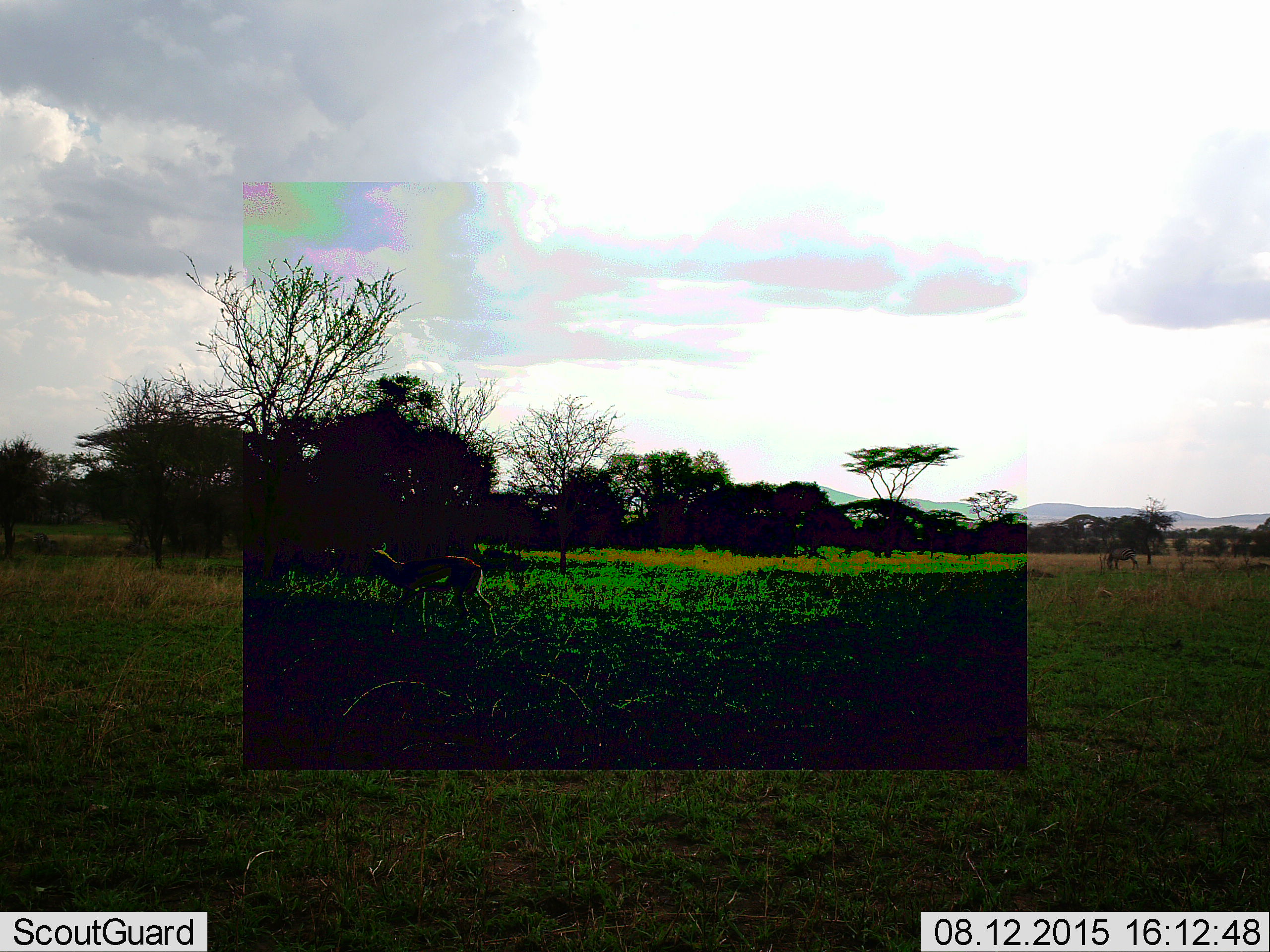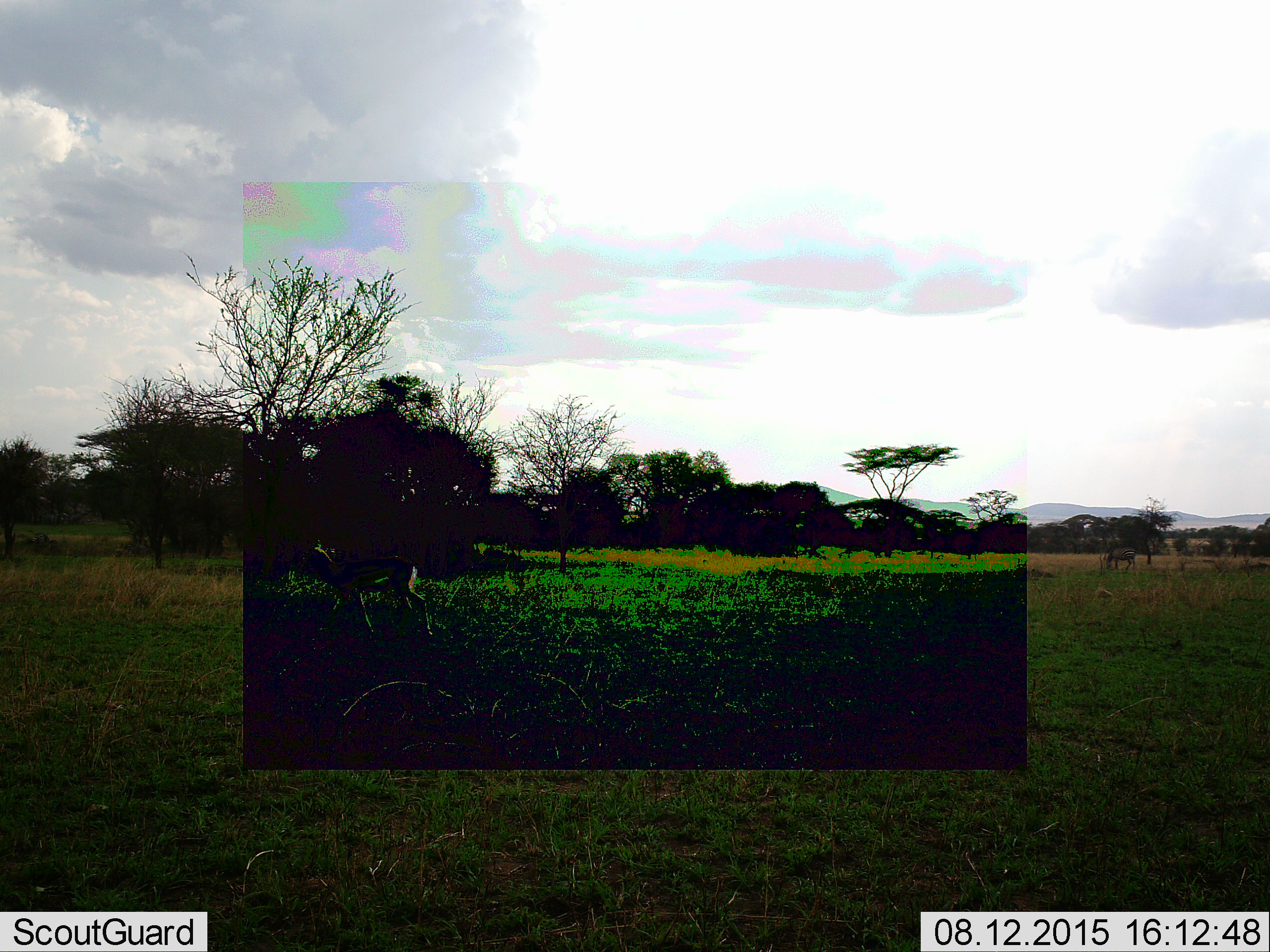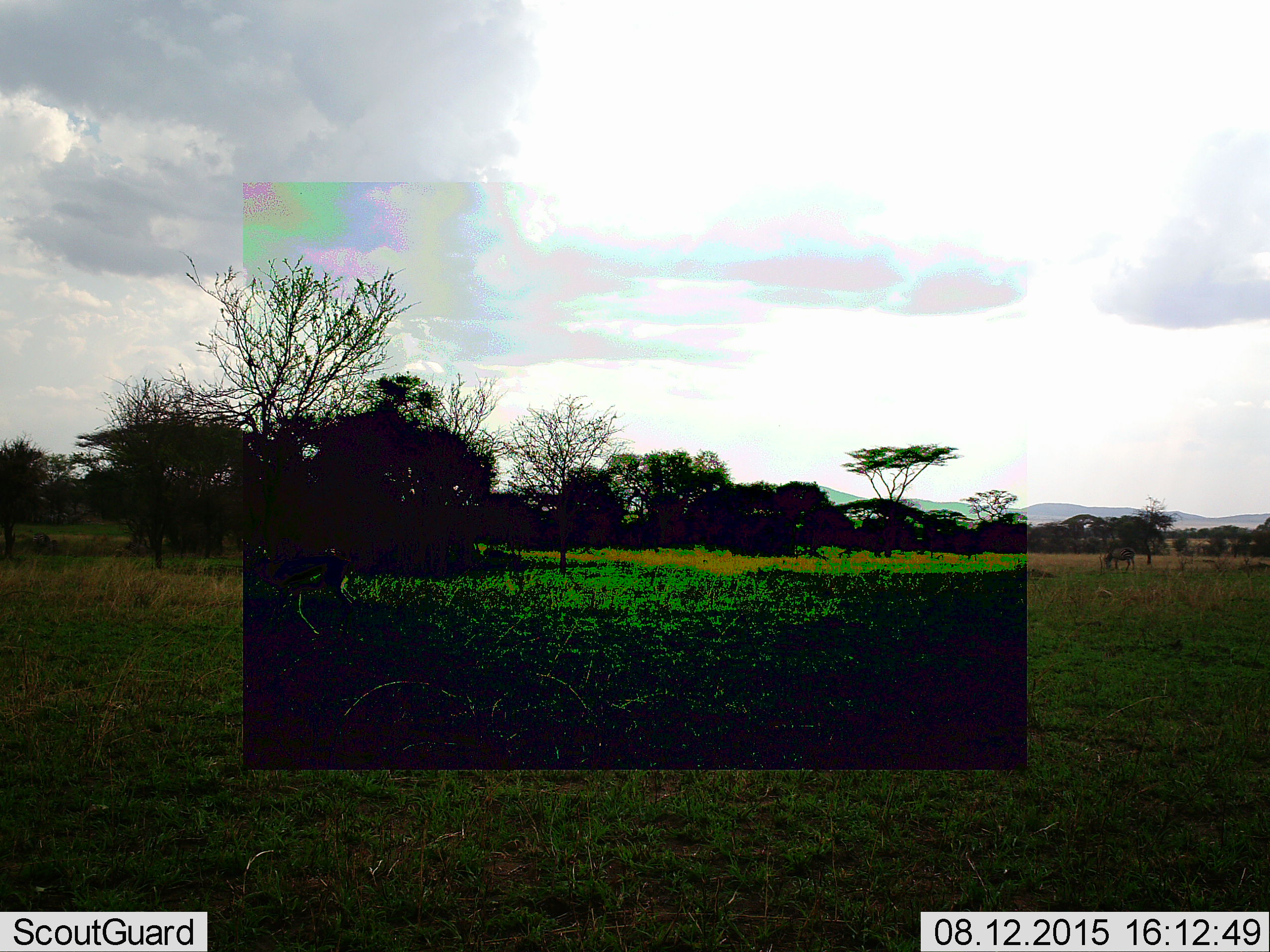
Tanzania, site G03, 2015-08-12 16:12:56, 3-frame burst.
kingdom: Animalia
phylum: Chordata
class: Mammalia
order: Artiodactyla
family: Bovidae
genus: Eudorcas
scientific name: Eudorcas thomsonii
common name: thomson's gazelle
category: gazellethomsons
Gazellethomsons (thomson's gazelle) (Eudorcas thomsonii), count 1. Behavior (volunteer vote fractions): standing 29%, resting 0%, moving 93%, interacting 0%. Young present (vote fraction): 0%. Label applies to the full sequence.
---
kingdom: Animalia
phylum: Chordata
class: Mammalia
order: Perissodactyla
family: Equidae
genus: Equus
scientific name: Equus quagga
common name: plains zebra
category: zebra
Zebra (plains zebra) (Equus quagga), count 1. Behavior (volunteer vote fractions): standing 55%, resting 0%, moving 9%, interacting 0%. Young present (vote fraction): 0%. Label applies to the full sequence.